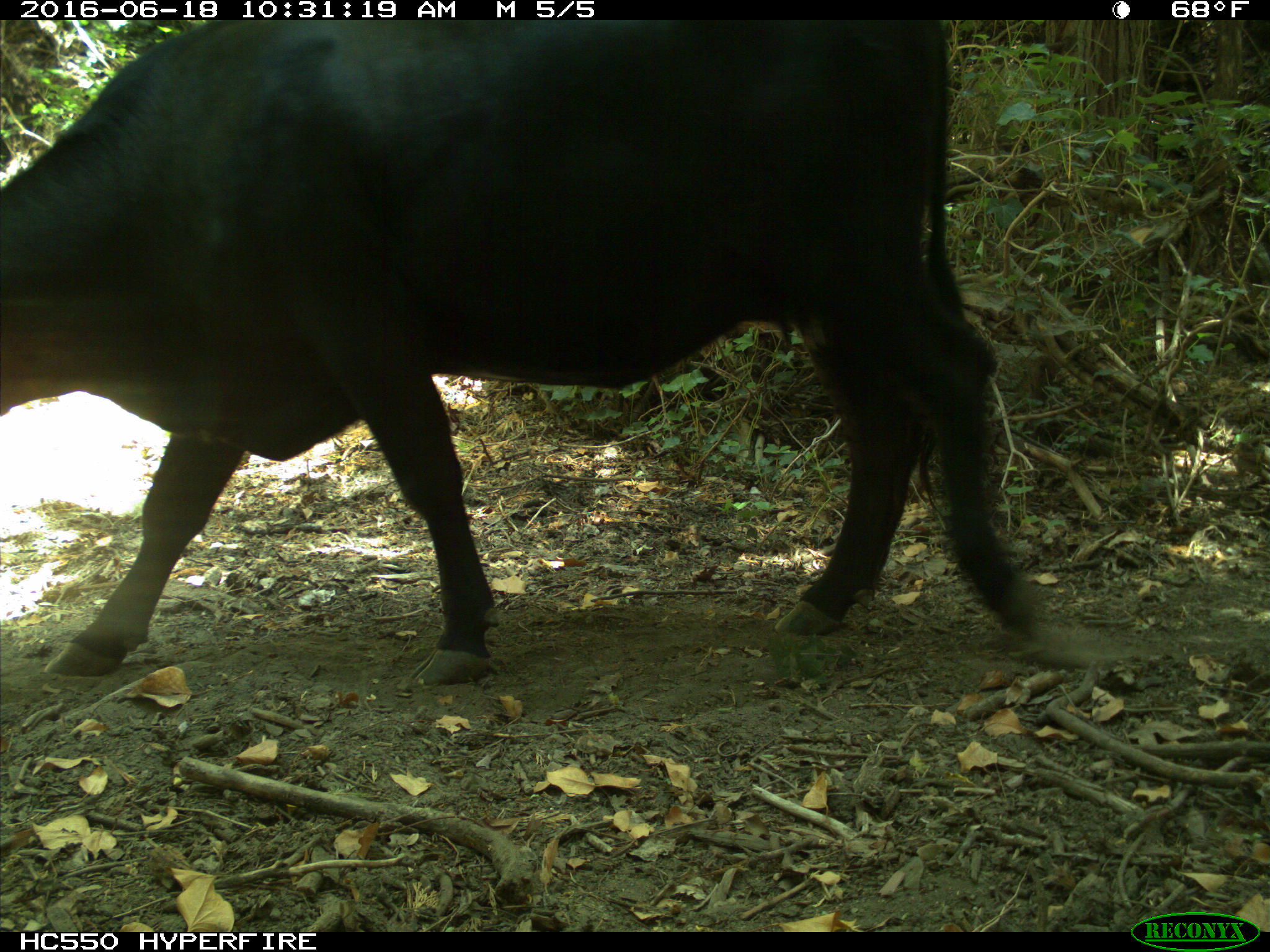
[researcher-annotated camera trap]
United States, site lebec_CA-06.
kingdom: Animalia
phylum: Chordata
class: Mammalia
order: Artiodactyla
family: Bovidae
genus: Bos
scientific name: Bos taurus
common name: domestic cow